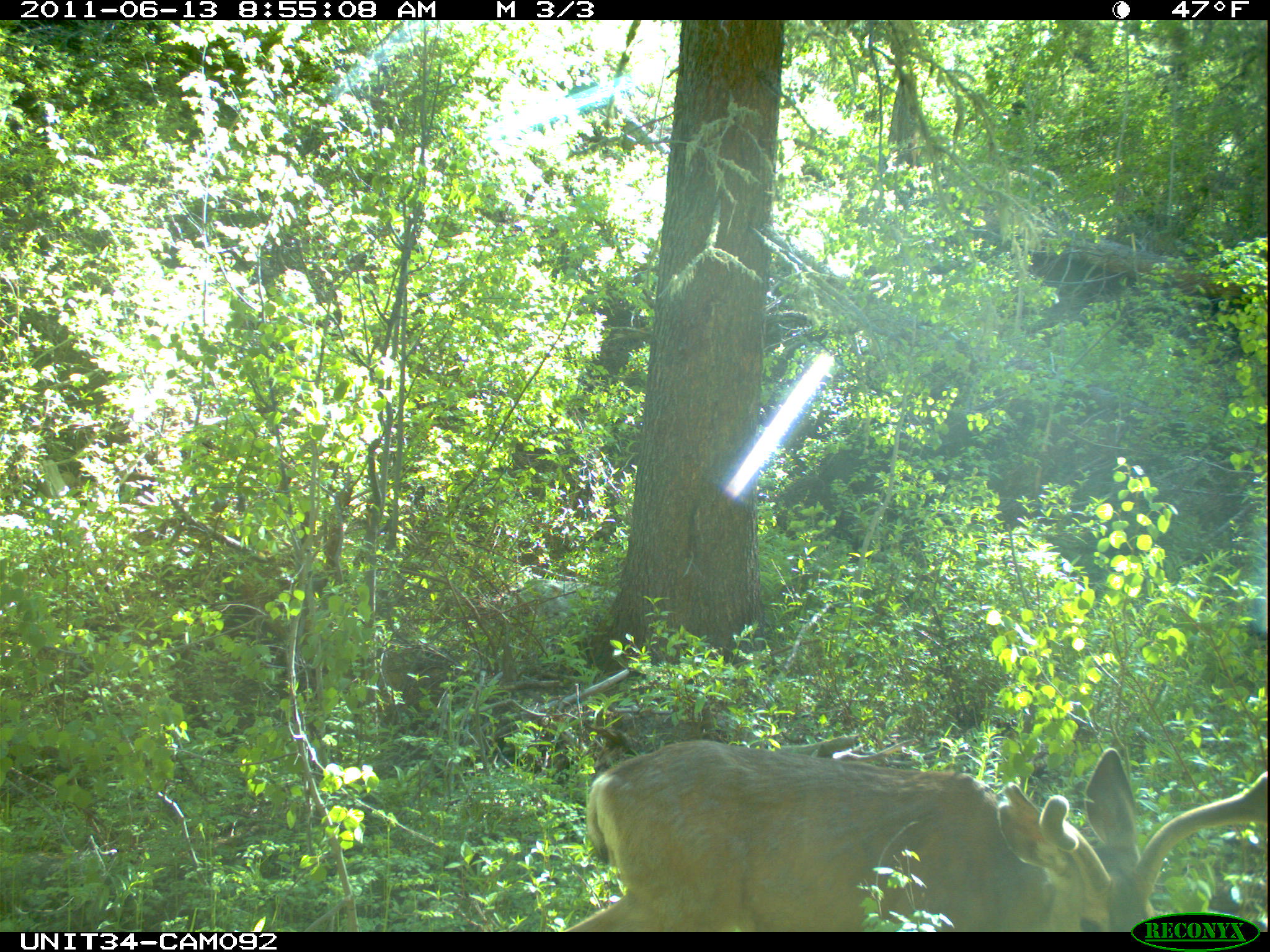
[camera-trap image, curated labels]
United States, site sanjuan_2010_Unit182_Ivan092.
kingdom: Animalia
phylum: Chordata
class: Mammalia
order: Artiodactyla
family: Cervidae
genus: Odocoileus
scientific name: Odocoileus hemionus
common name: mule deer